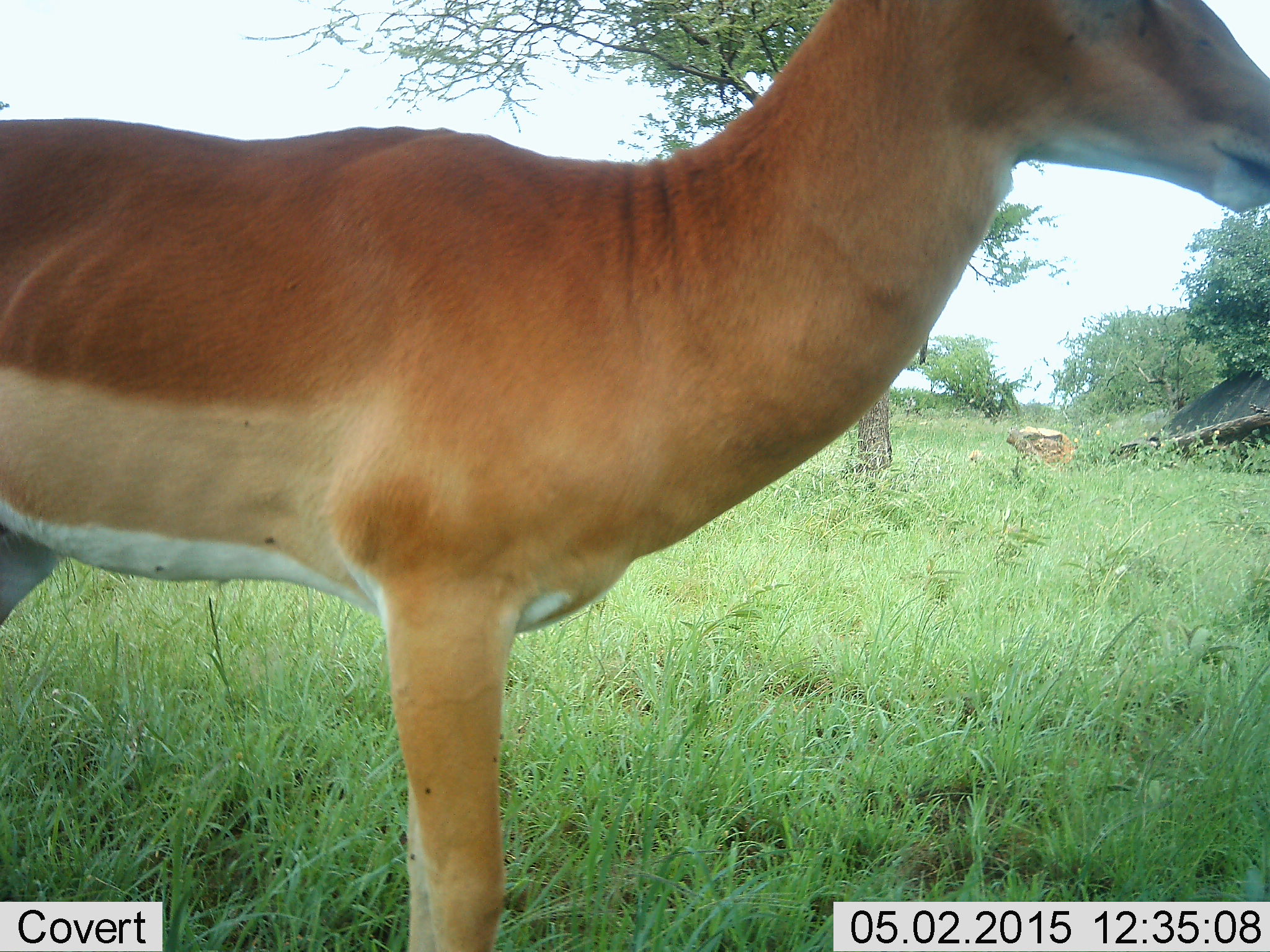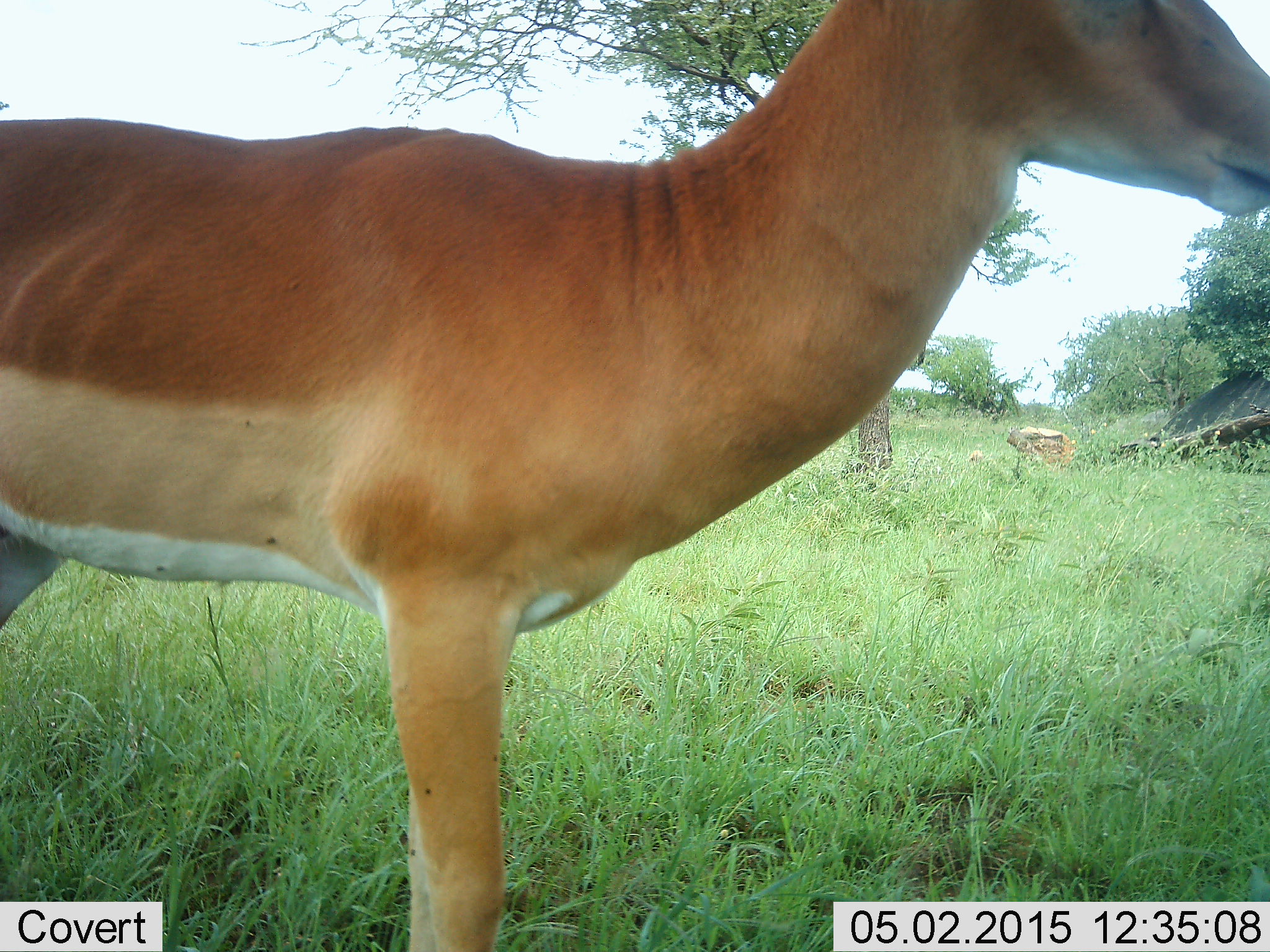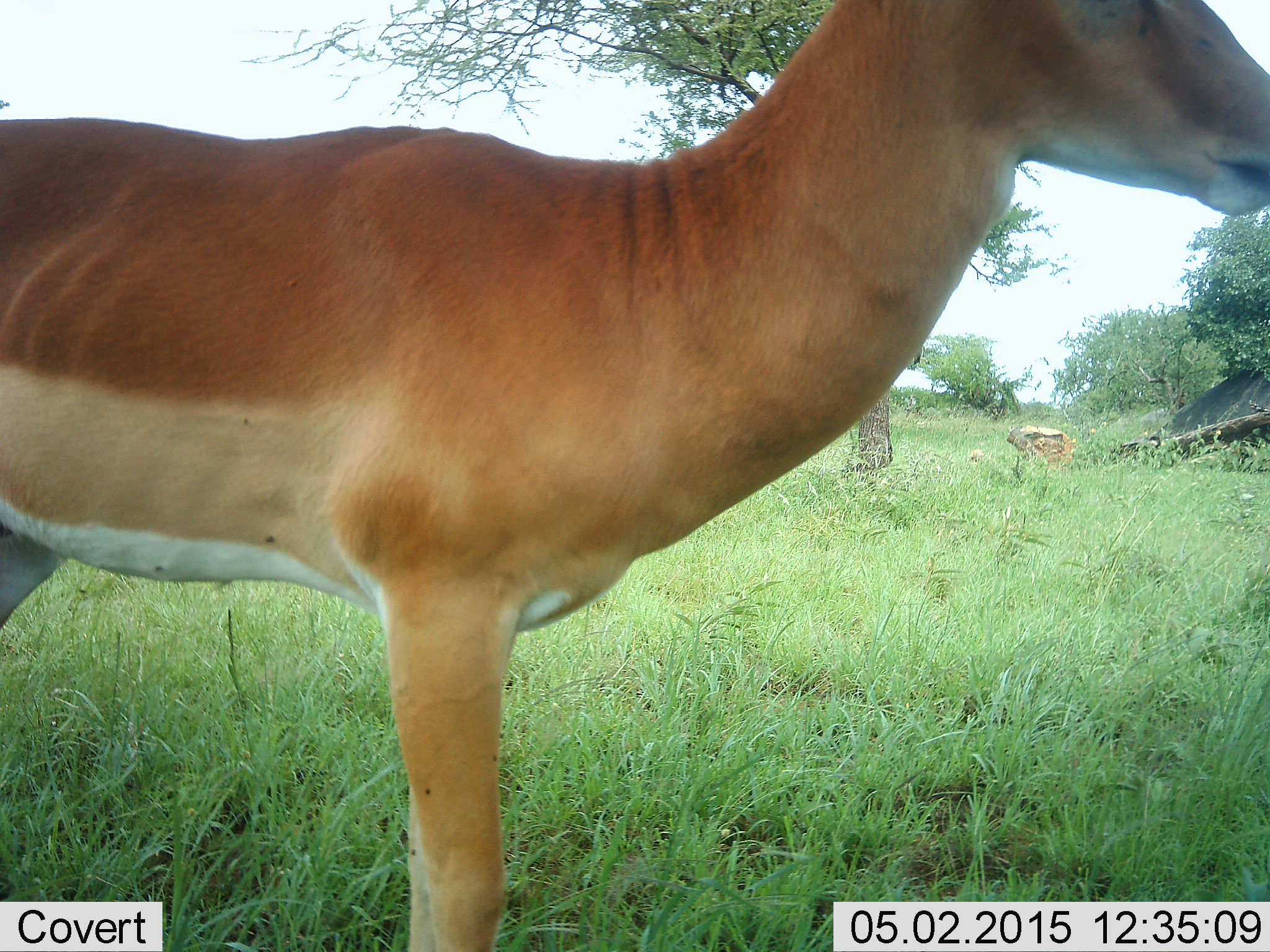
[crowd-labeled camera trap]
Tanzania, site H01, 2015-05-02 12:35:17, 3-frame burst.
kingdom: Animalia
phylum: Chordata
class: Mammalia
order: Artiodactyla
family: Bovidae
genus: Aepyceros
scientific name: Aepyceros melampus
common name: impala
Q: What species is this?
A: Impala (Aepyceros melampus).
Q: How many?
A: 1.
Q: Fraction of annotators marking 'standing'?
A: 82%.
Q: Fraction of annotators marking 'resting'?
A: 0%.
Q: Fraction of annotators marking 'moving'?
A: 18%.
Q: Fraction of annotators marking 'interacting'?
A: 0%.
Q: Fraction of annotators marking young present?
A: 0%.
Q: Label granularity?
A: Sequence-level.